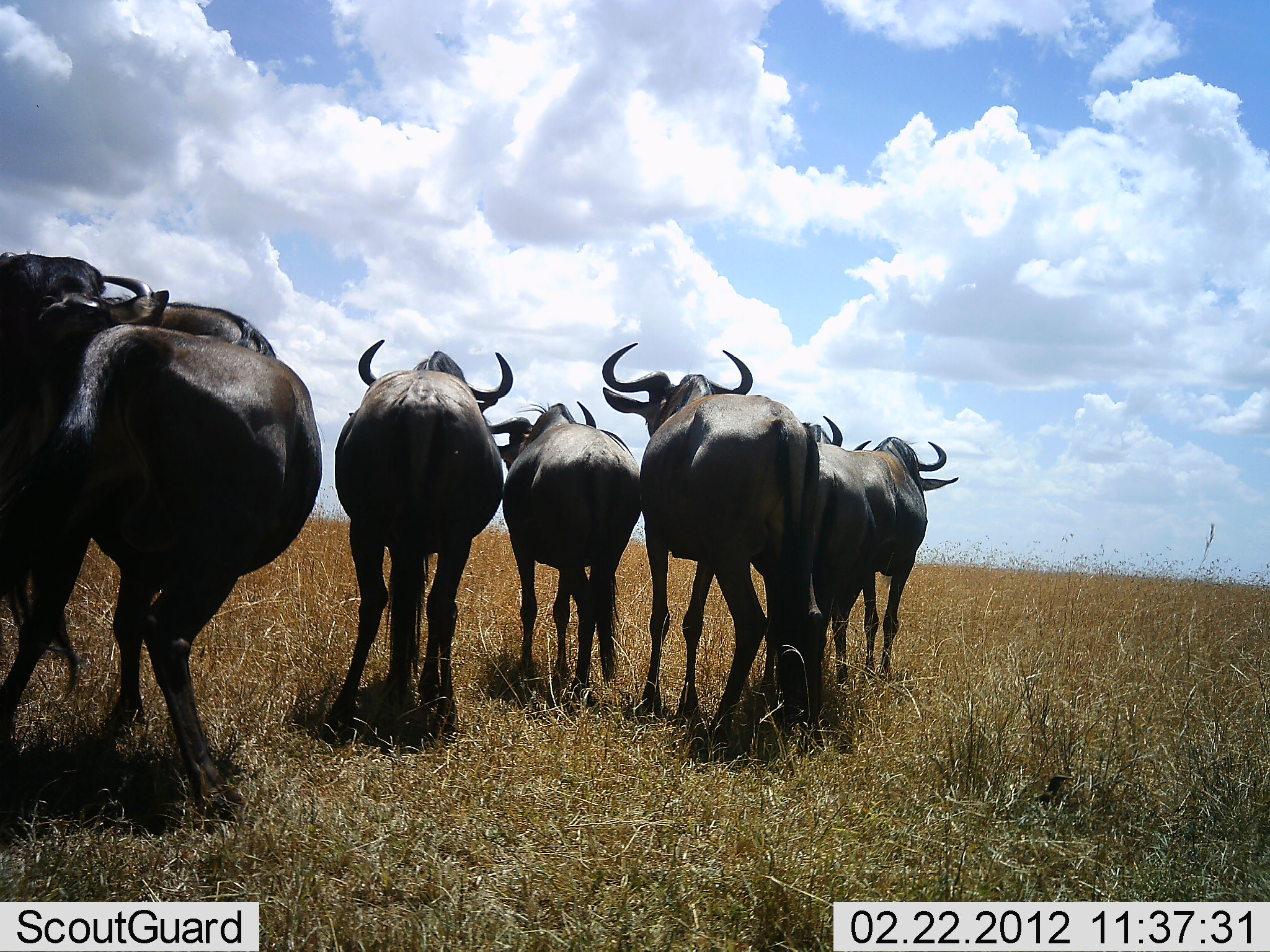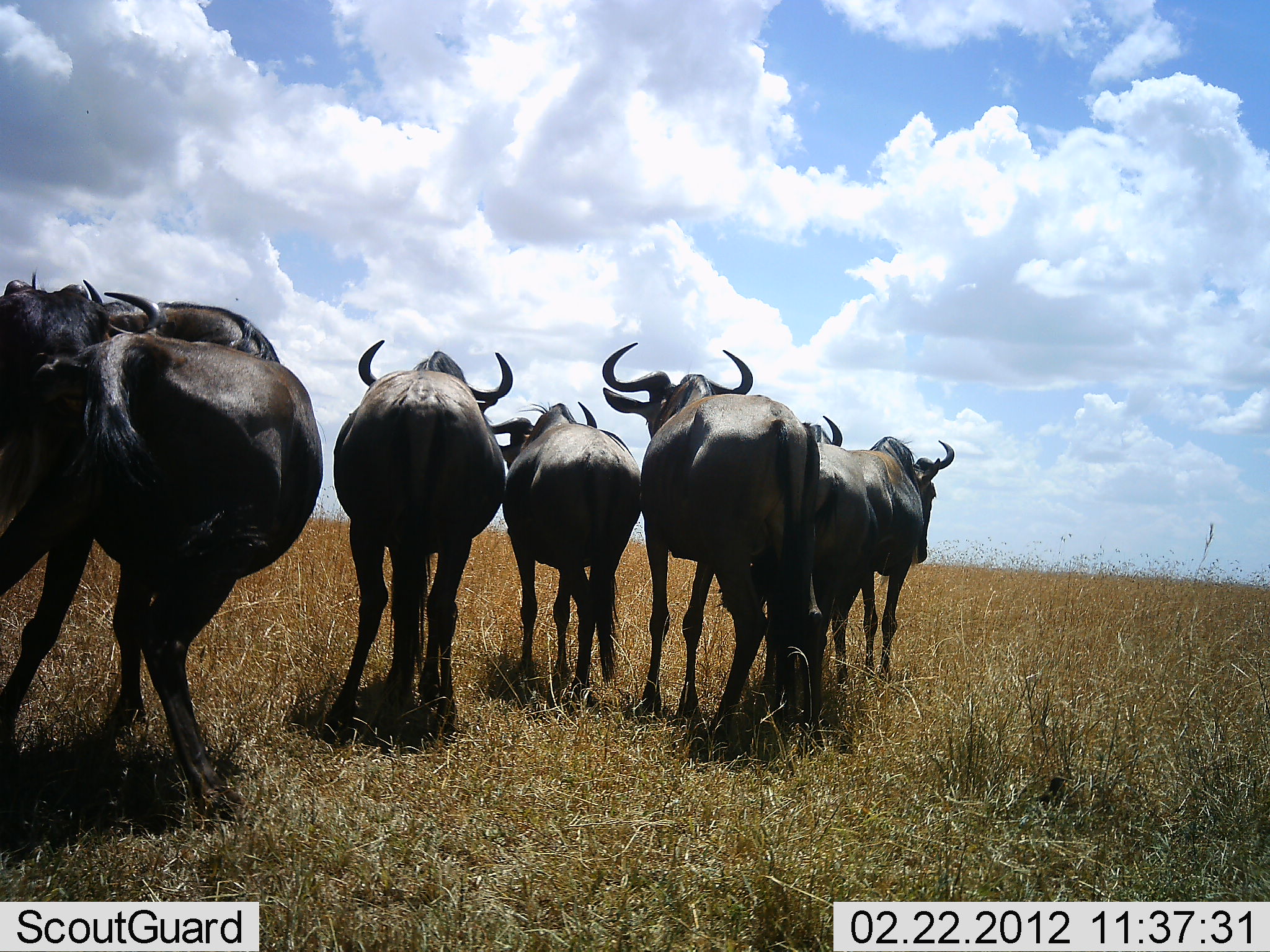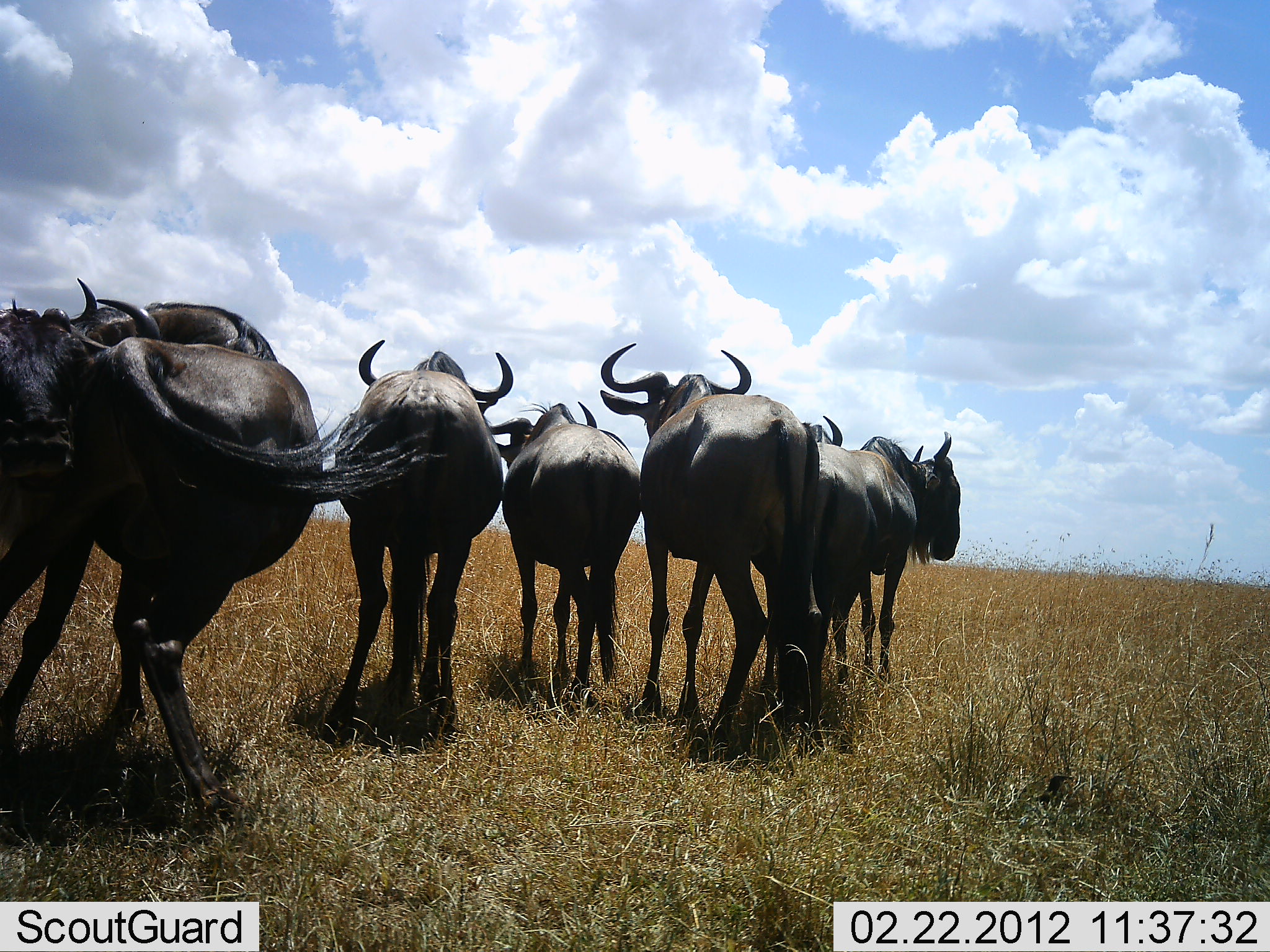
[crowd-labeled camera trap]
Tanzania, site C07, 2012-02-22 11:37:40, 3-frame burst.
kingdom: Animalia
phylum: Chordata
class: Mammalia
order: Artiodactyla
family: Bovidae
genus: Connochaetes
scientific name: Connochaetes taurinus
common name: blue wildebeest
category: wildebeest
Wildebeest (blue wildebeest) (Connochaetes taurinus), count 7. Behavior (volunteer vote fractions): standing 75%, resting 0%, moving 29%, interacting 8%. Young present (vote fraction): 0%. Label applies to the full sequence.